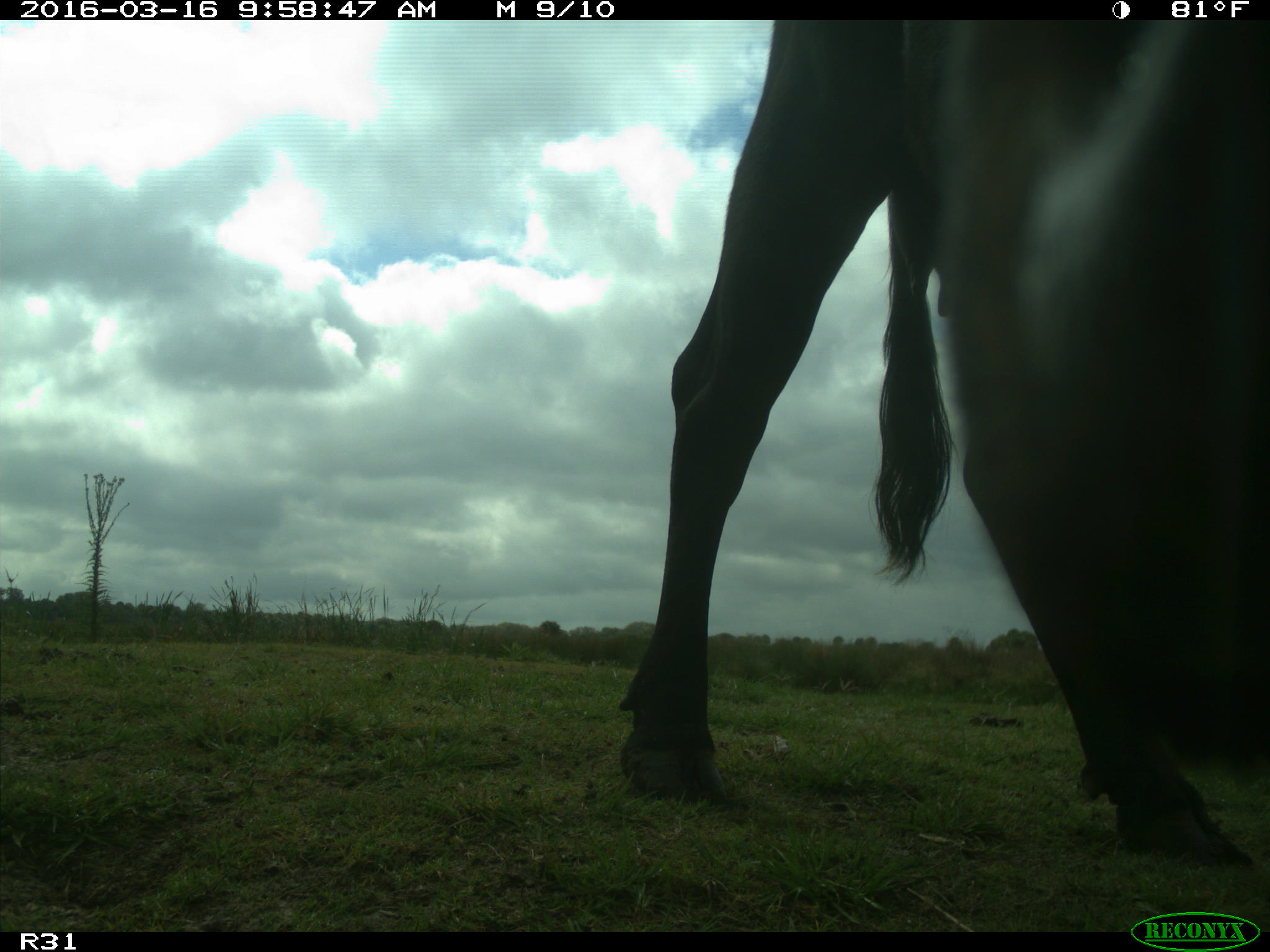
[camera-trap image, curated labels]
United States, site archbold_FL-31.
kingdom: Animalia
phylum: Chordata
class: Mammalia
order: Artiodactyla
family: Bovidae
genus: Bos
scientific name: Bos taurus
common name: domestic cow